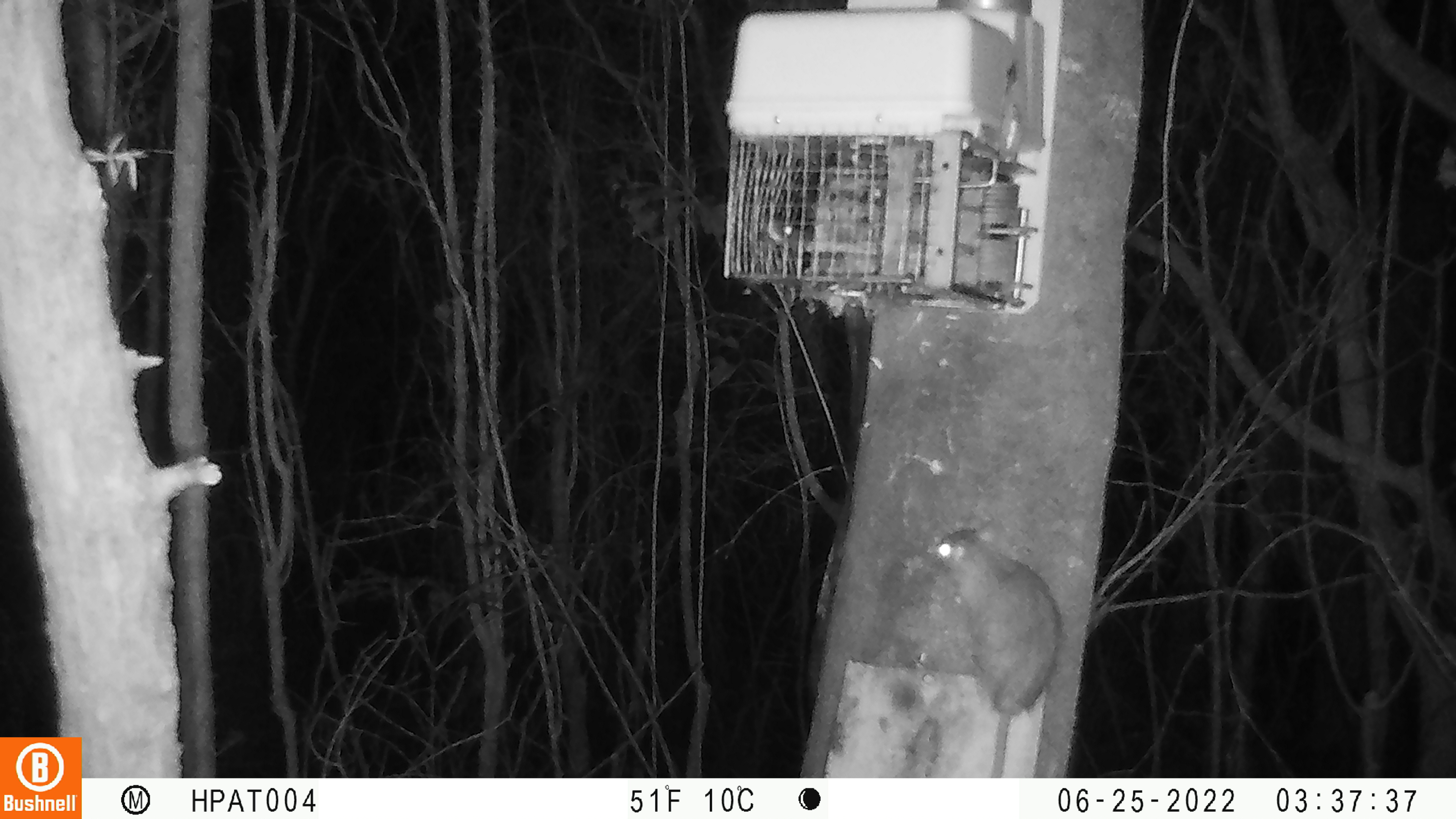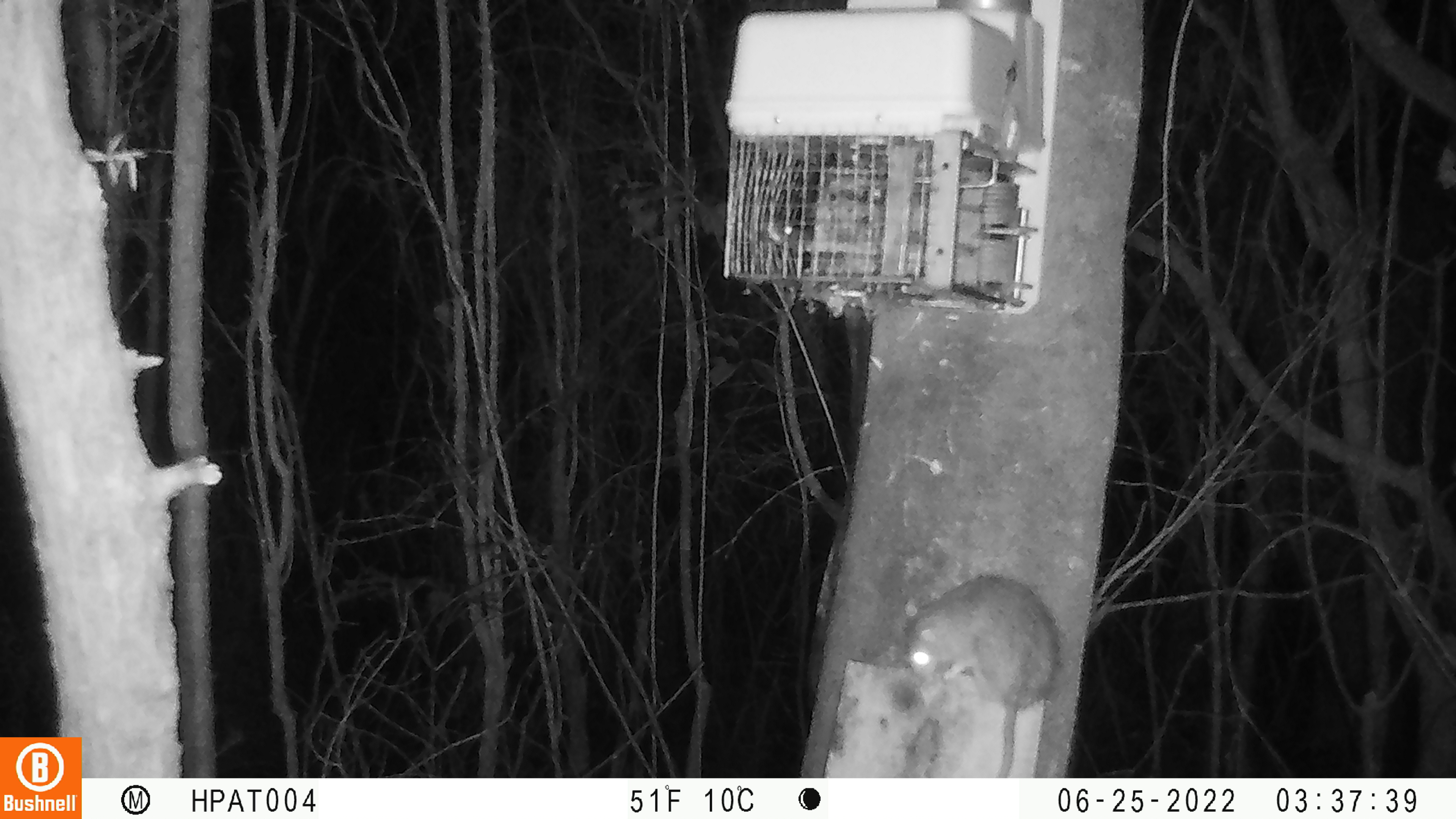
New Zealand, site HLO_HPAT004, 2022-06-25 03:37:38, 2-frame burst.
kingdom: Animalia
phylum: Chordata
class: Mammalia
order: Rodentia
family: Muridae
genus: Rattus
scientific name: Rattus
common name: rat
Rat (Rattus).